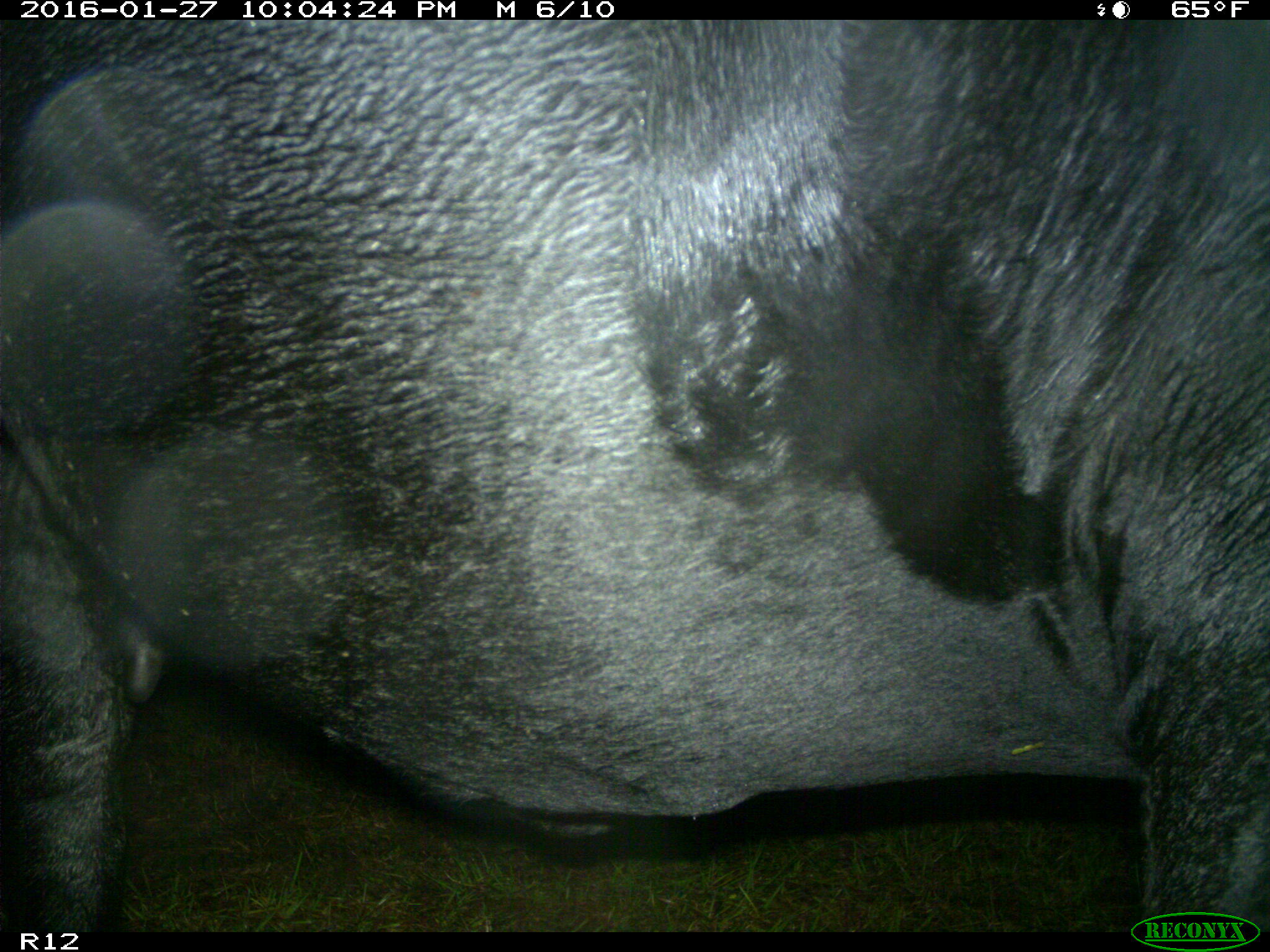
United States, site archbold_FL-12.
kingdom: Animalia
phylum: Chordata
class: Mammalia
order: Artiodactyla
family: Bovidae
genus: Bos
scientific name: Bos taurus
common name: domestic cow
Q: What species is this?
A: Bos taurus (domestic cow).